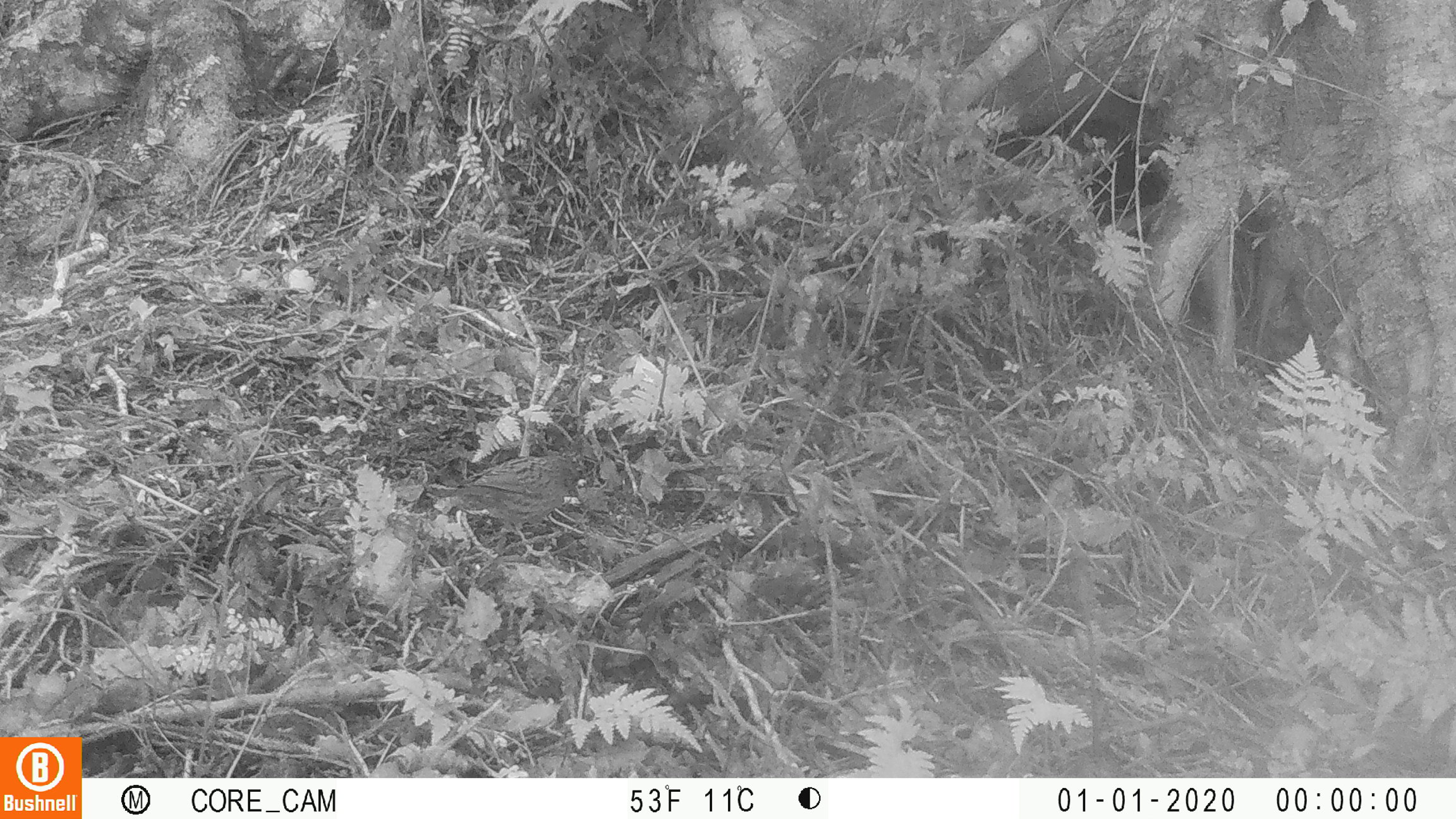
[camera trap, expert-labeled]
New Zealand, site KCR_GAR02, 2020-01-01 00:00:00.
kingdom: Animalia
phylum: Chordata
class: Aves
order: Passeriformes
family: Prunellidae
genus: Prunella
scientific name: Prunella modularis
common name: dunnock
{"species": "dunnock (Prunella modularis)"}